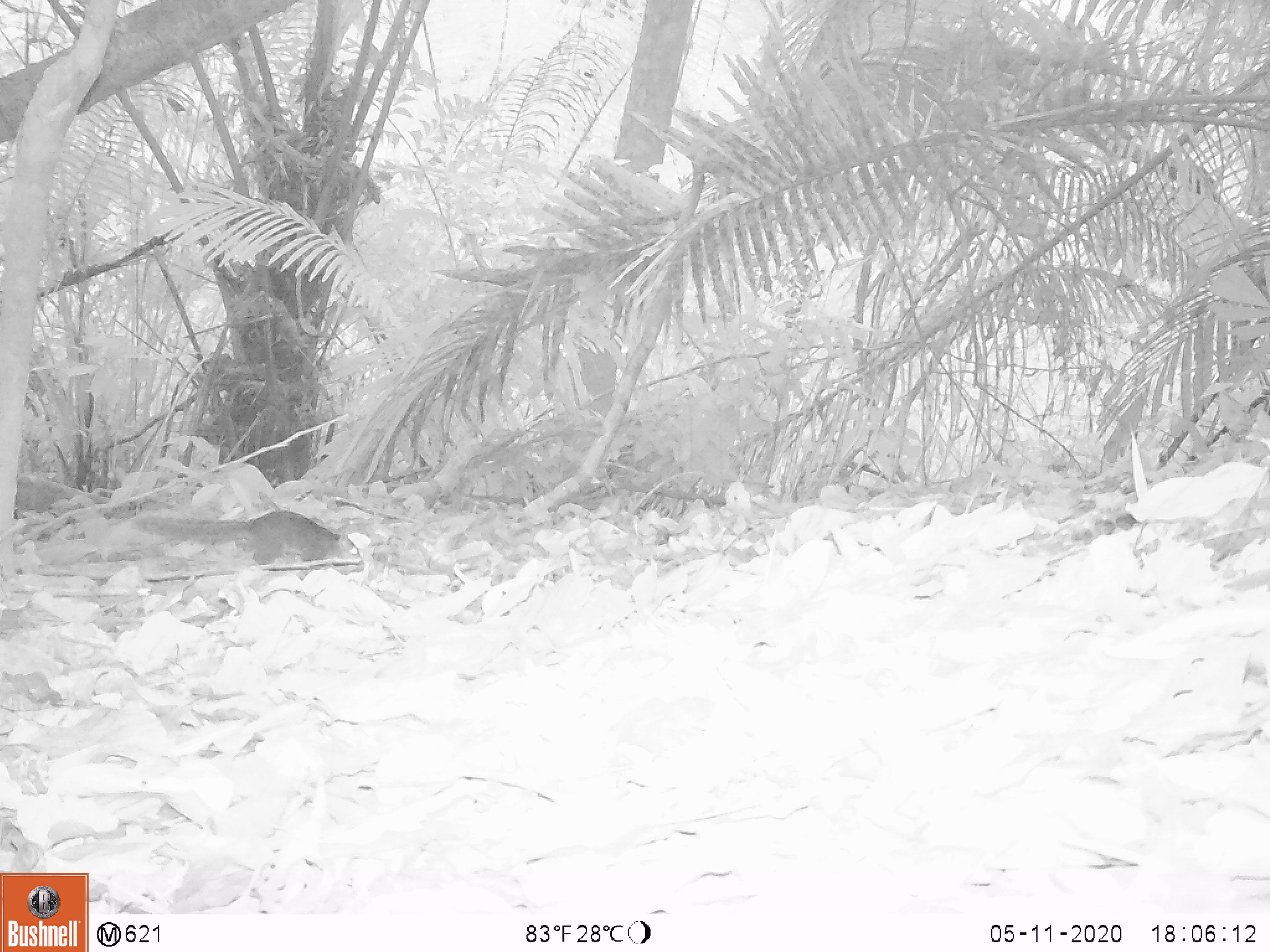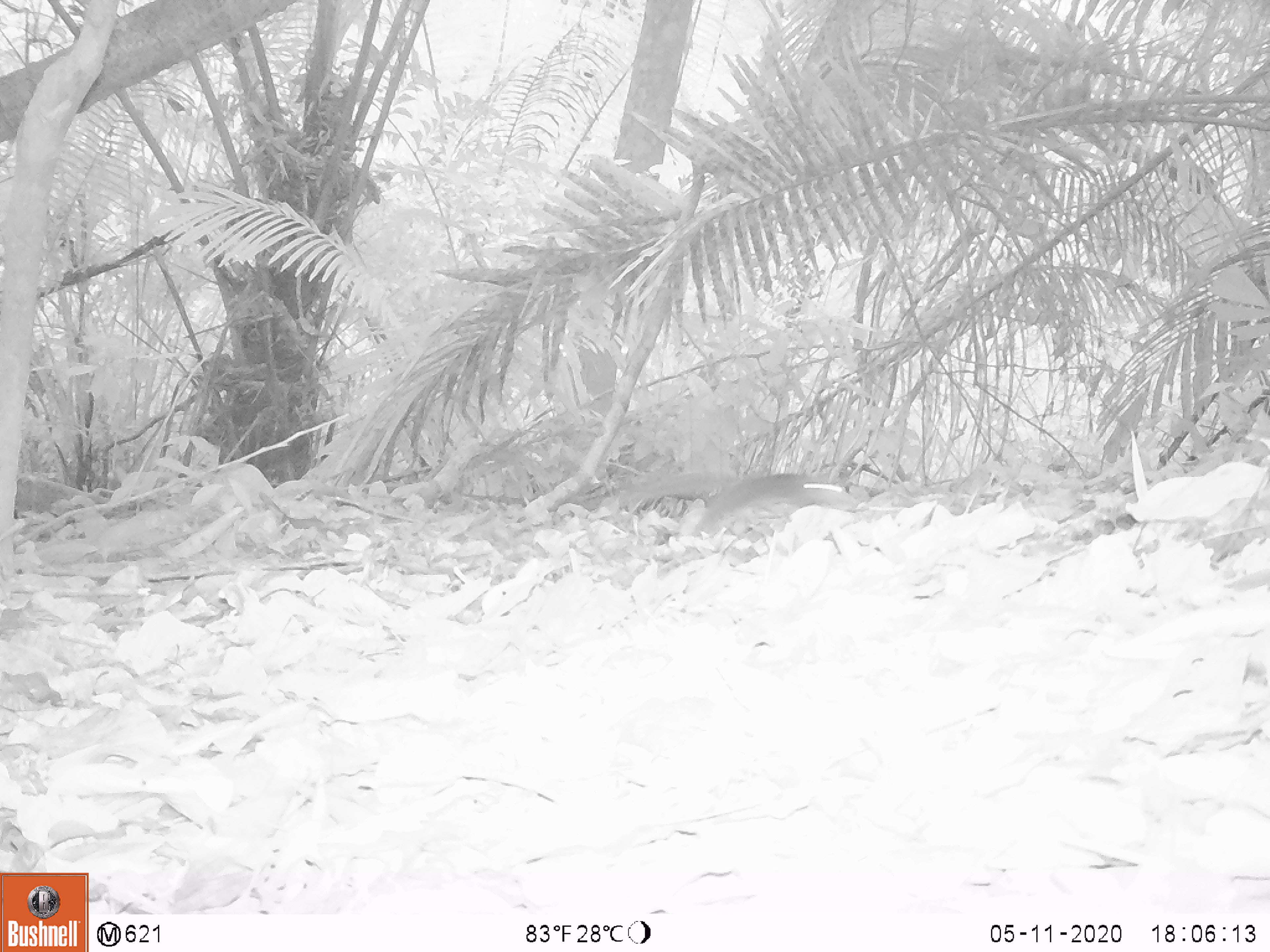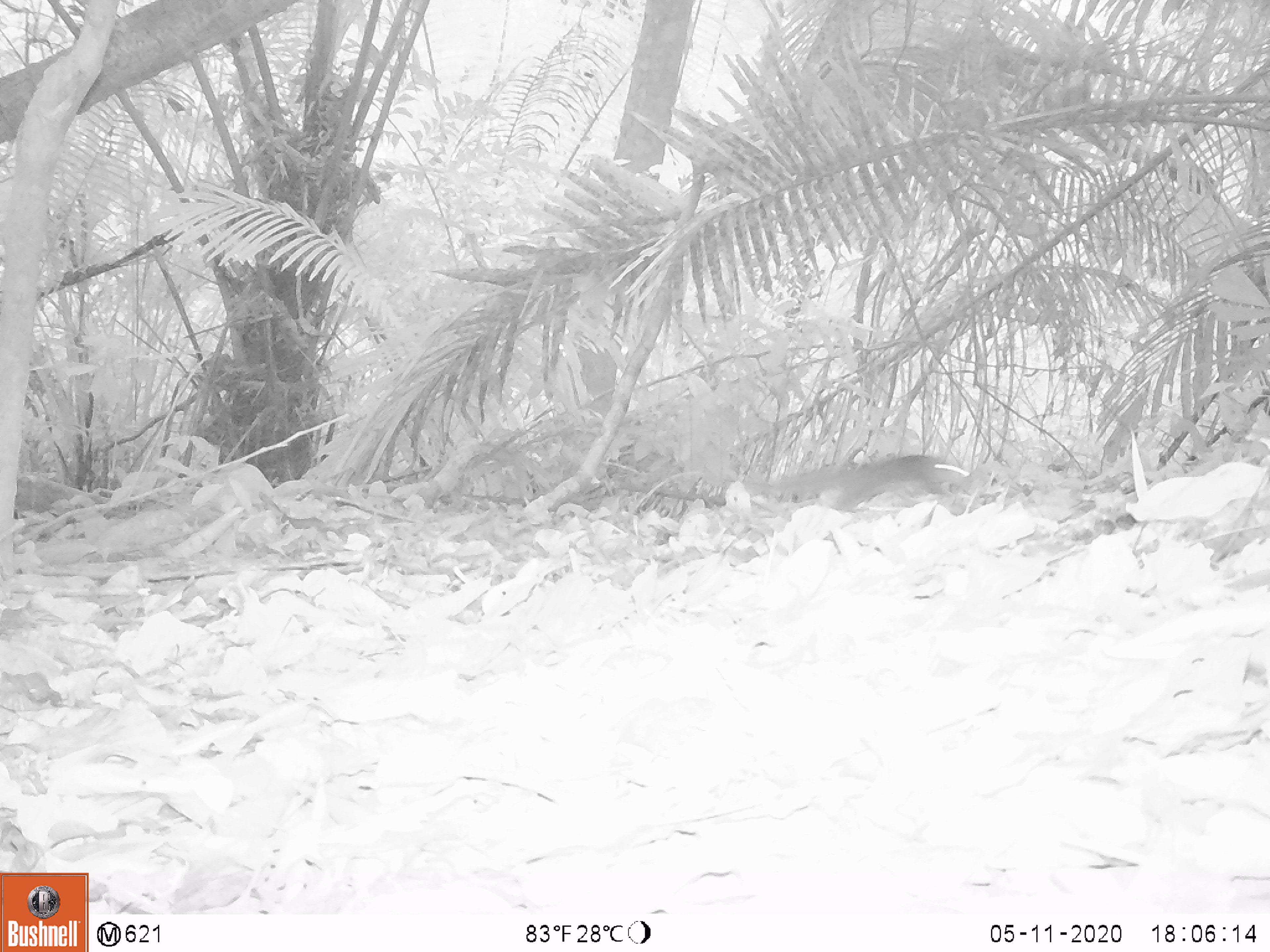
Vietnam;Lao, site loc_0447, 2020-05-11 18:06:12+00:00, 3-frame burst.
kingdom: Animalia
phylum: Chordata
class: Mammalia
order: Rodentia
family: Sciuridae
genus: Dremomys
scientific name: Dremomys rufigenis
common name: red-cheeked squirrel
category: red cheeked squirrel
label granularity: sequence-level